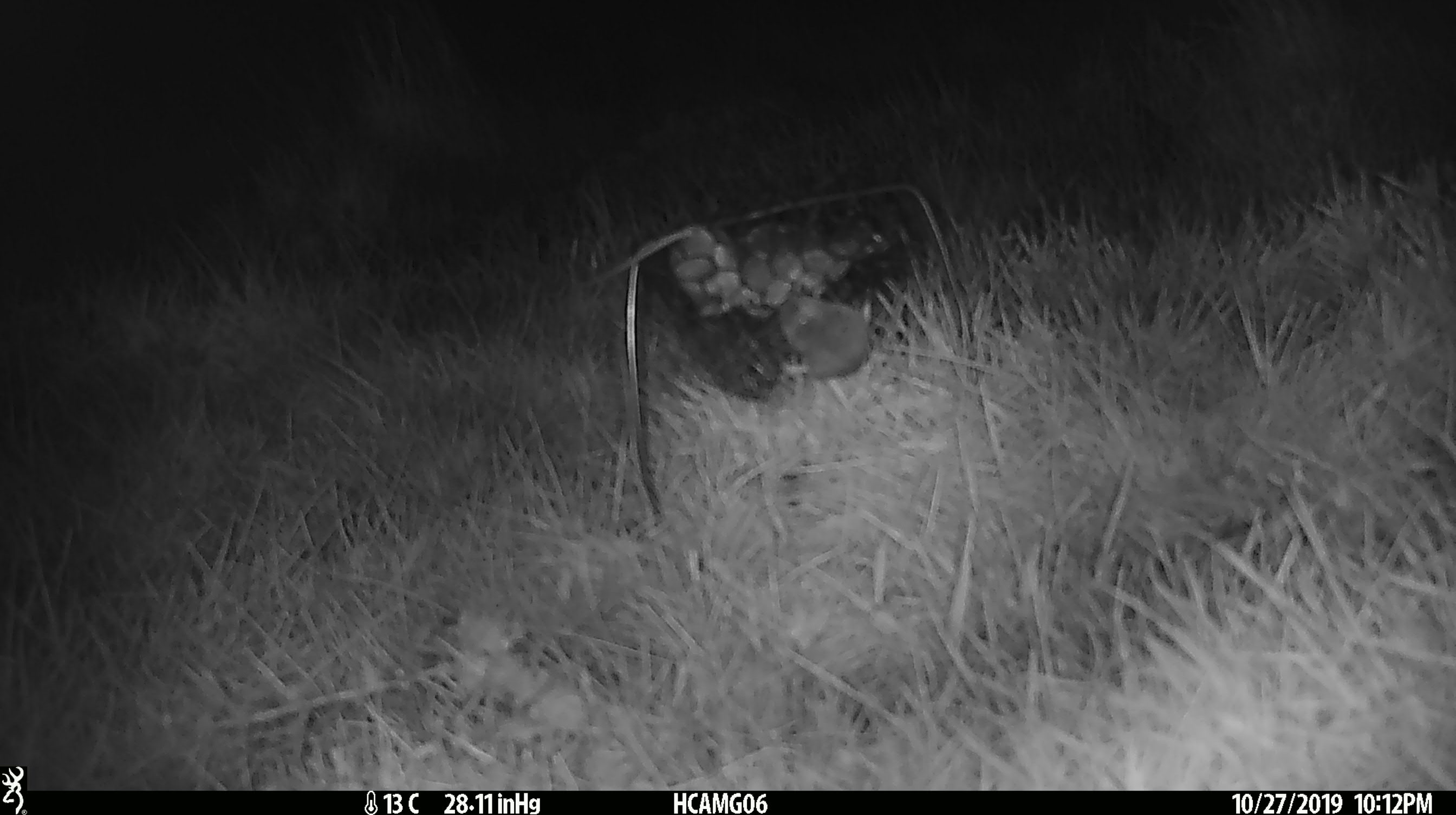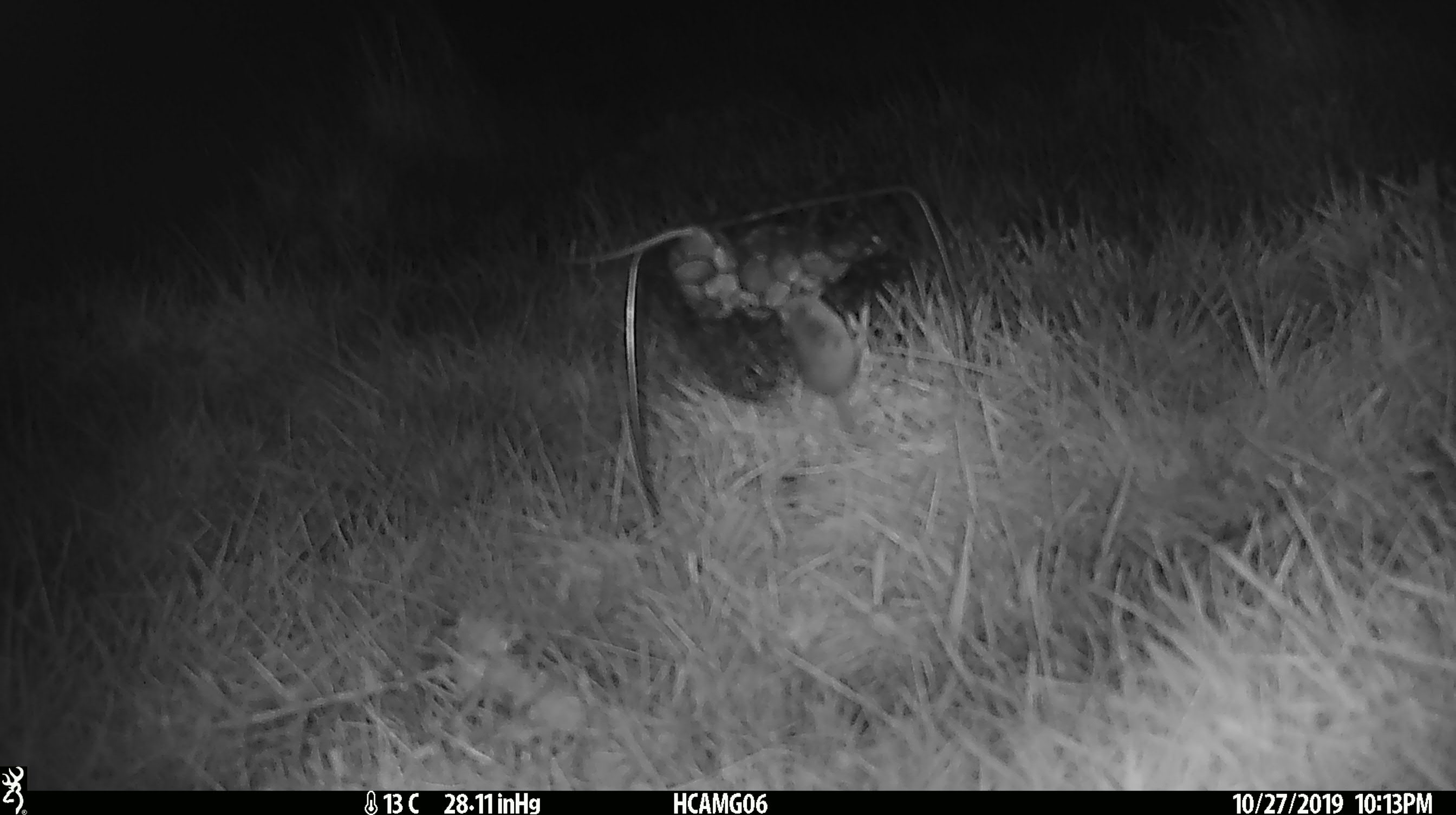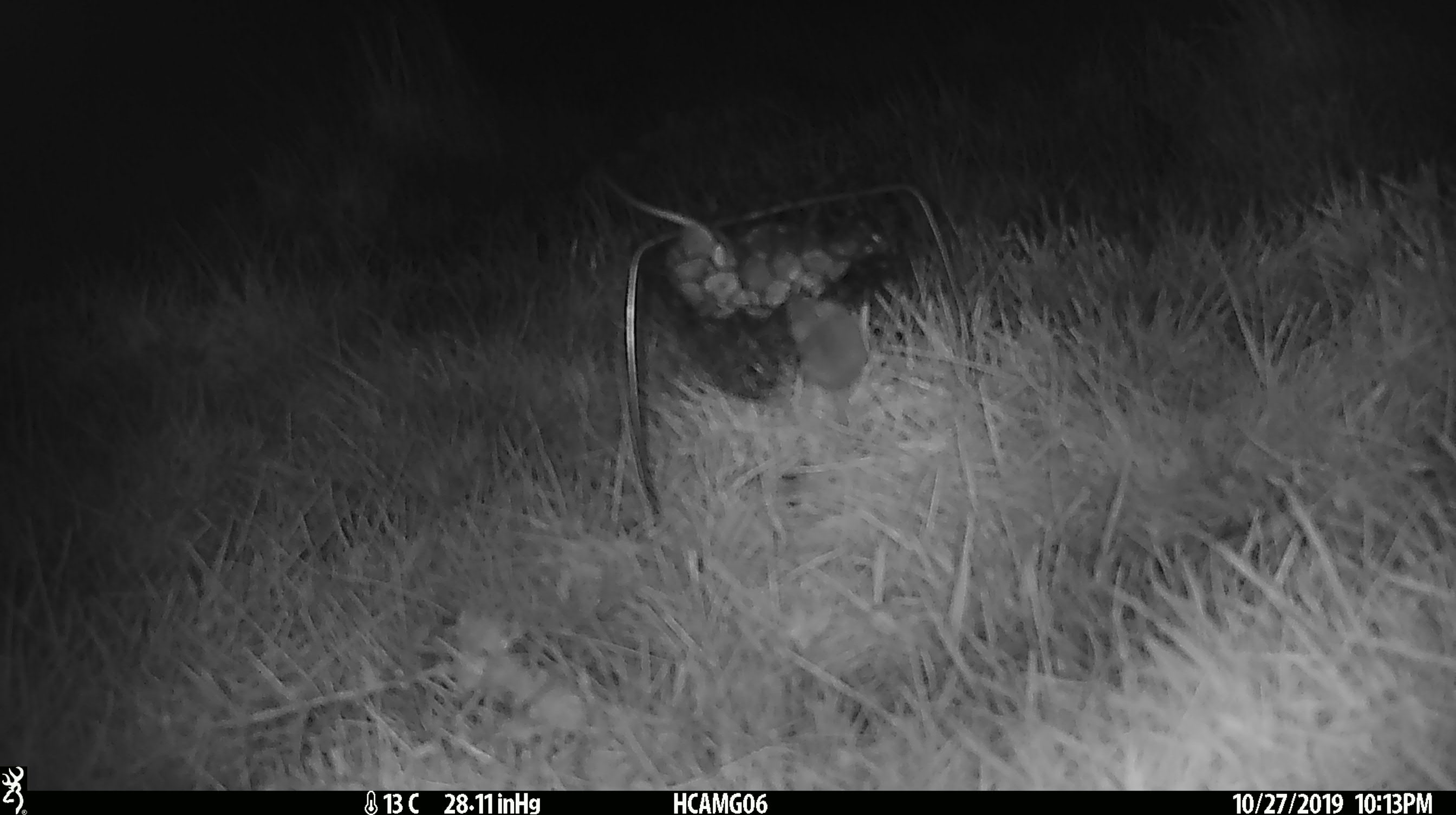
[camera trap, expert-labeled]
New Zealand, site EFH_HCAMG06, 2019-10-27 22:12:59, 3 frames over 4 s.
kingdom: Animalia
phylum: Chordata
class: Mammalia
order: Rodentia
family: Muridae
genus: Mus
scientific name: Mus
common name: mouse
Mouse (Mus).